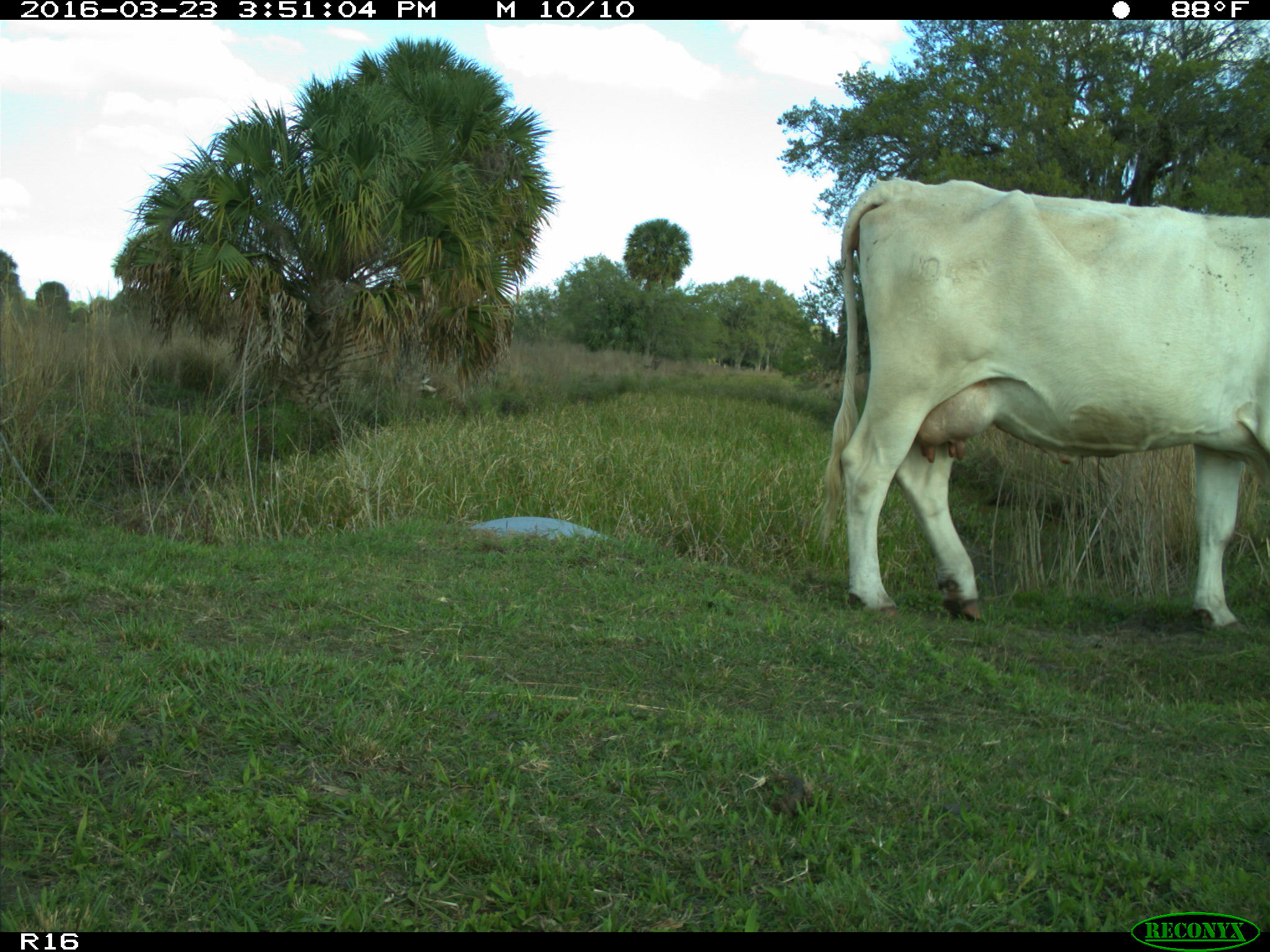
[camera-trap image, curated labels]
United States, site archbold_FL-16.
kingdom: Animalia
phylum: Chordata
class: Mammalia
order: Artiodactyla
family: Bovidae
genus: Bos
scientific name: Bos taurus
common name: domestic cow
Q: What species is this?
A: Bos taurus (domestic cow).